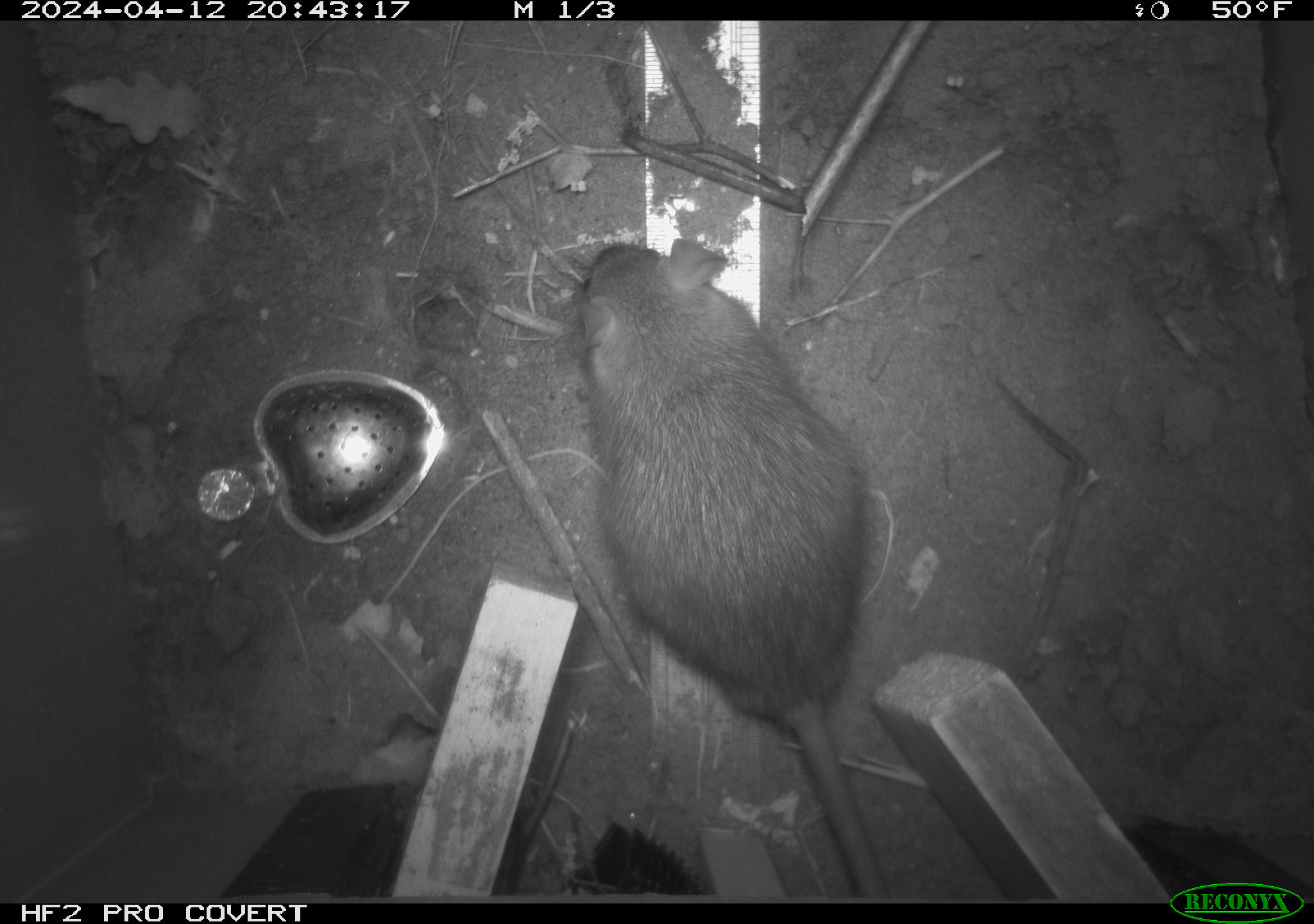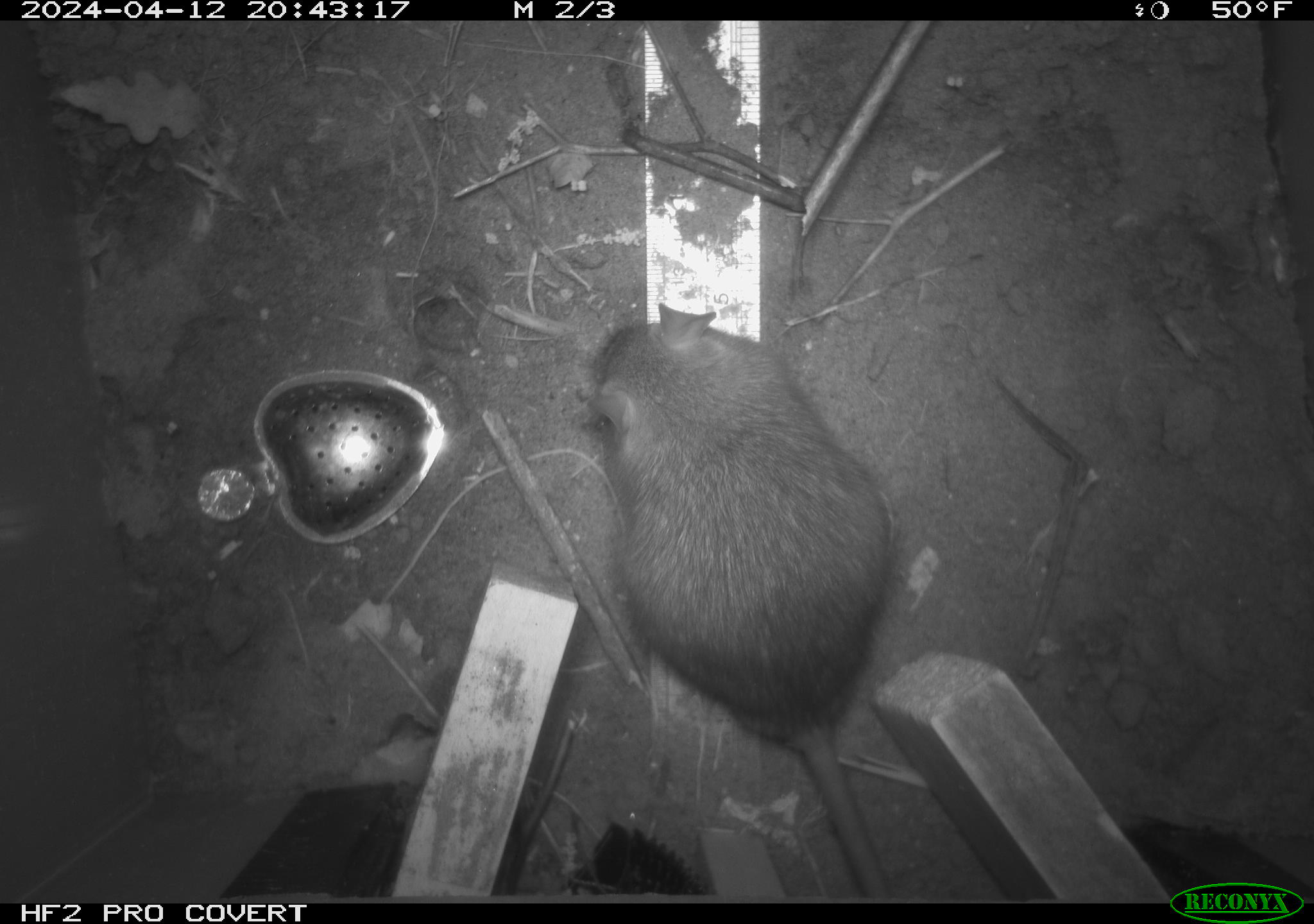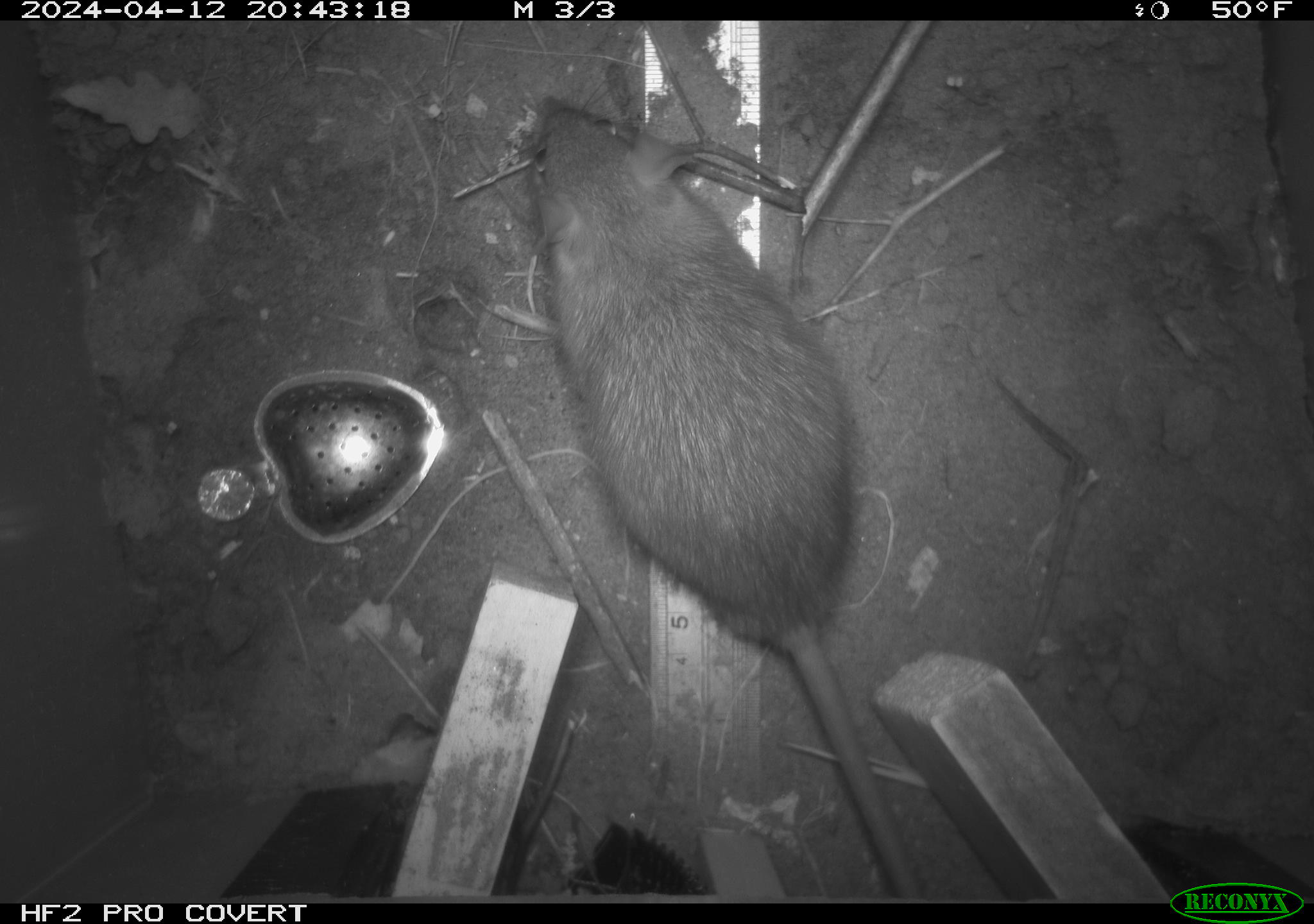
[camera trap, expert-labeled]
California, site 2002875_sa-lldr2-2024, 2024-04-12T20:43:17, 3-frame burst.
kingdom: Animalia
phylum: Chordata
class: Mammalia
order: Rodentia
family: Muridae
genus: Rattus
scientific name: Rattus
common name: rat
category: rattus species